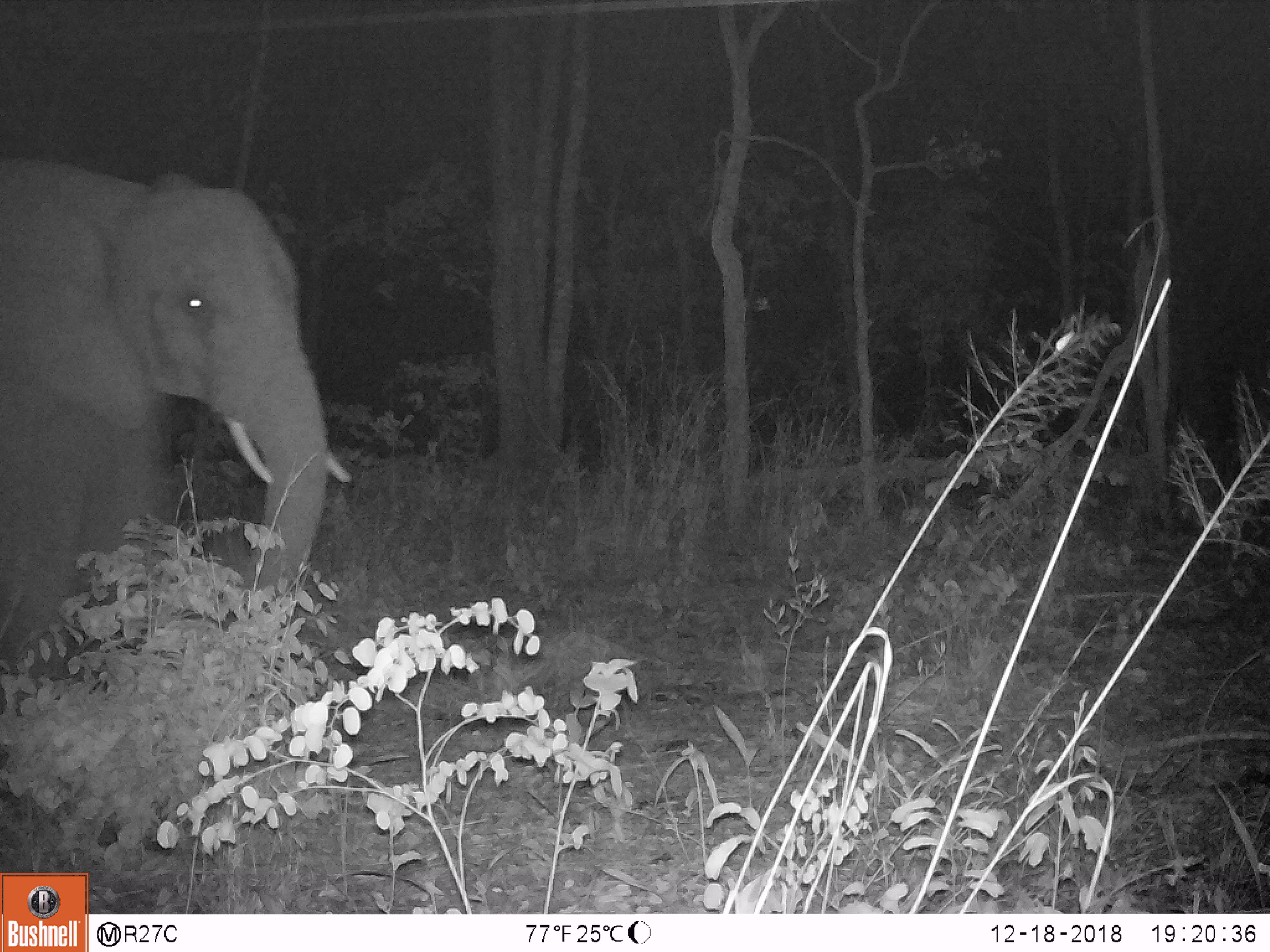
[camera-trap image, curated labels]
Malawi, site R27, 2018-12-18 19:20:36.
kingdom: Animalia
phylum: Chordata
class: Mammalia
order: Proboscidea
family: Elephantidae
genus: Loxodonta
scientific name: Loxodonta africana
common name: african savanna elephant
African savanna elephant (Loxodonta africana), count 1.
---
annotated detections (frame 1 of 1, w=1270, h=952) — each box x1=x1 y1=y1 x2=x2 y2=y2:
african savanna elephant: x1=2 y1=124 x2=361 y2=731